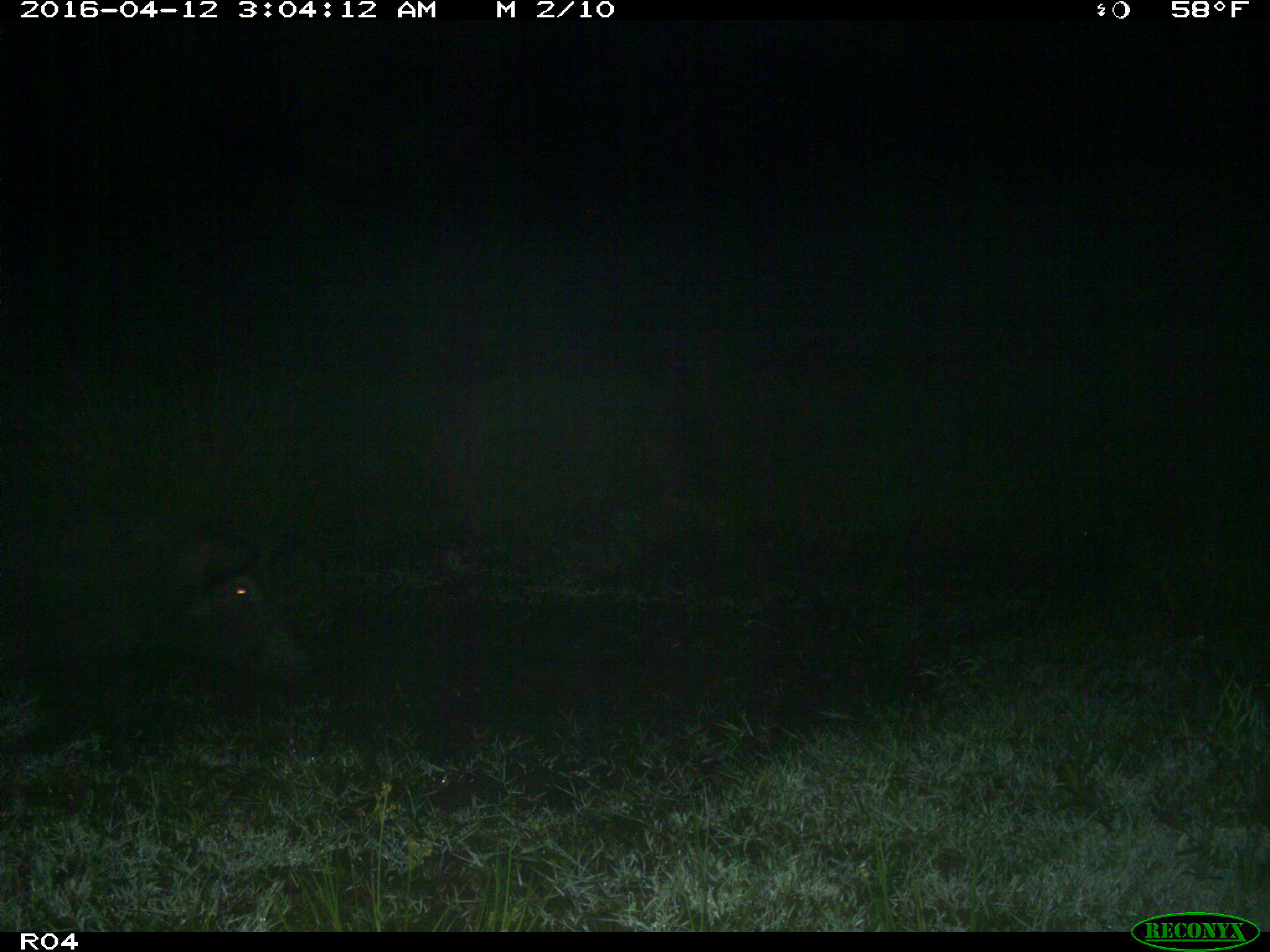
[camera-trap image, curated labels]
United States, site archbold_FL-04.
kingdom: Animalia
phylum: Chordata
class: Mammalia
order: Artiodactyla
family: Suidae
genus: Sus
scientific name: Sus scrofa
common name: wild boar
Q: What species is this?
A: Sus scrofa (wild boar).